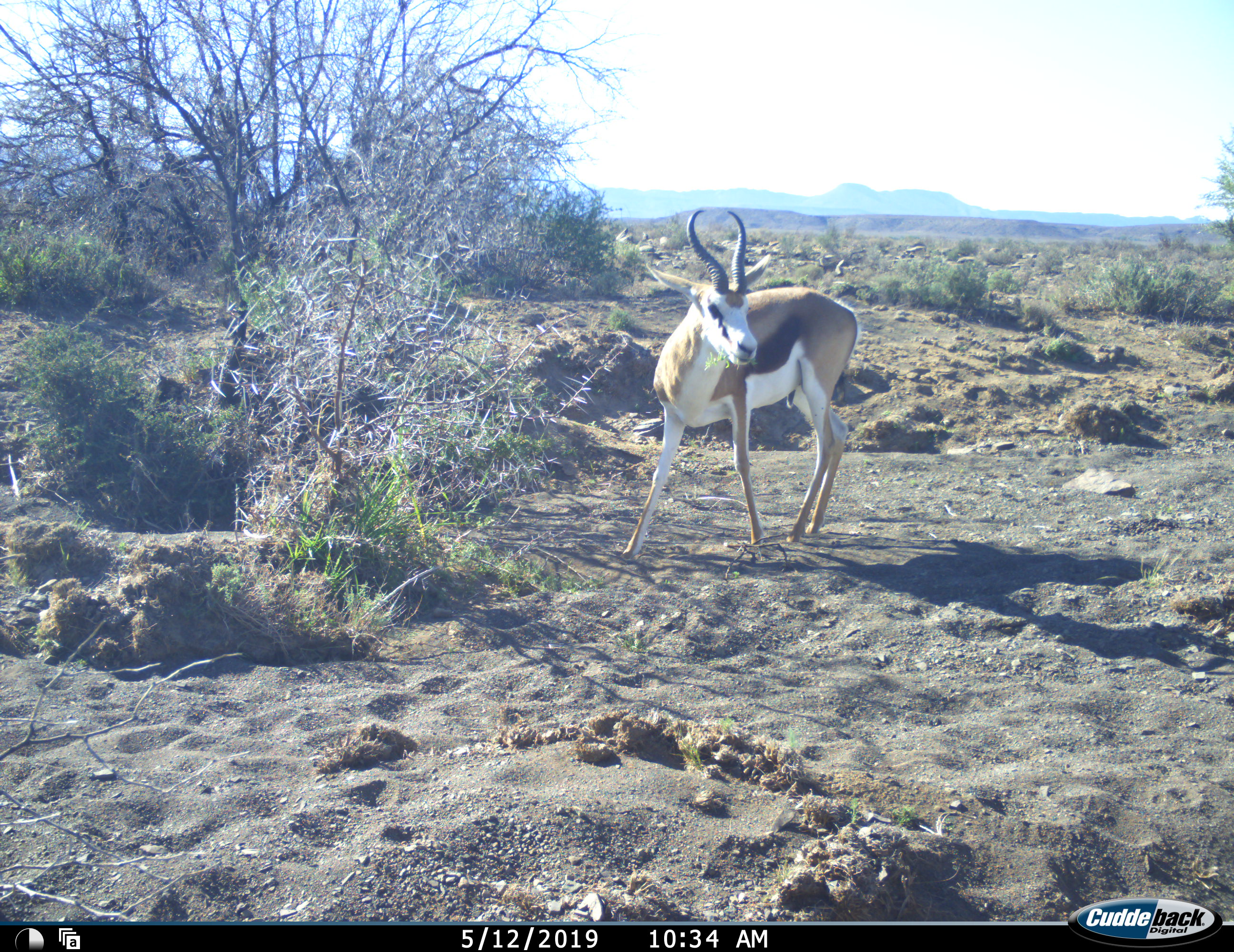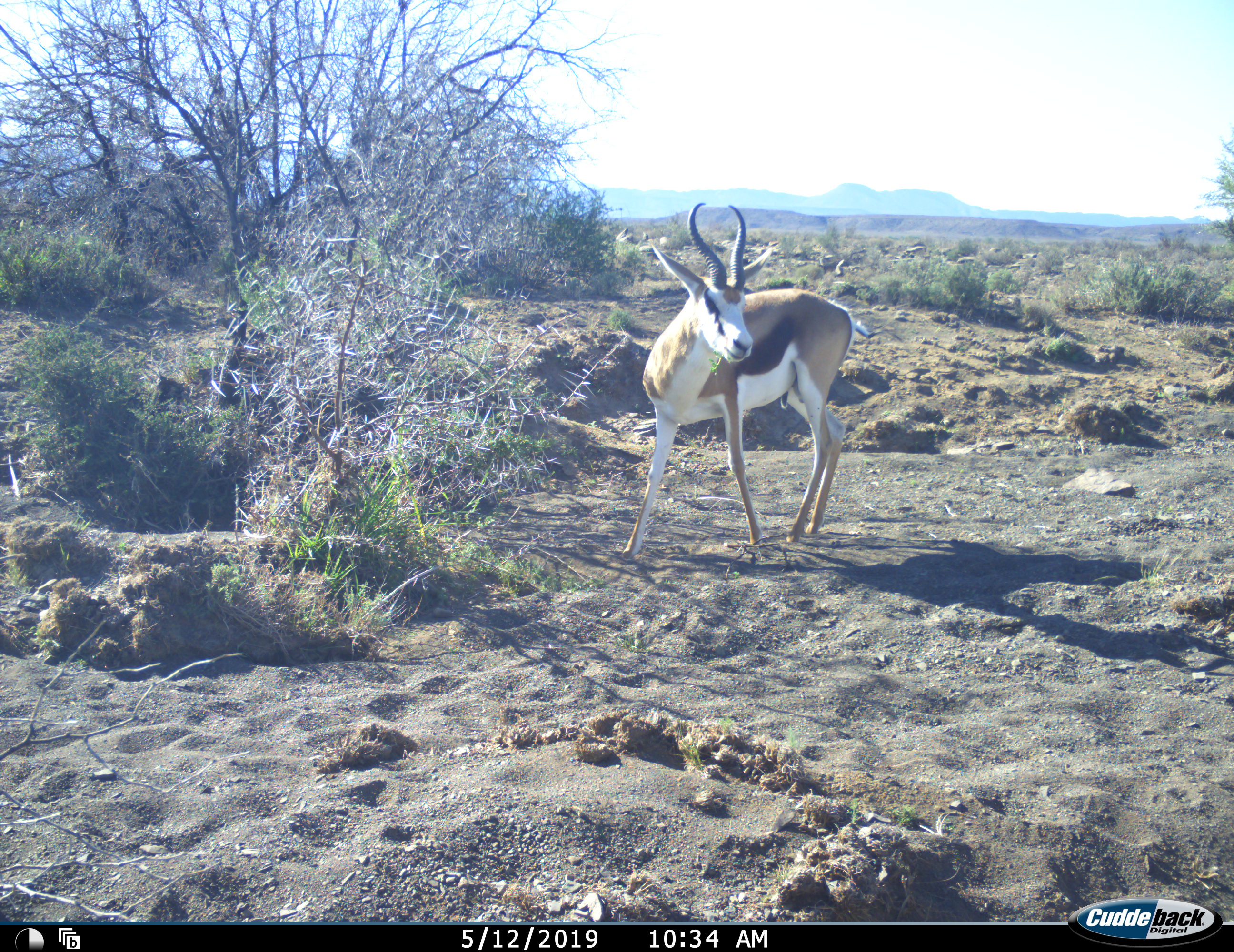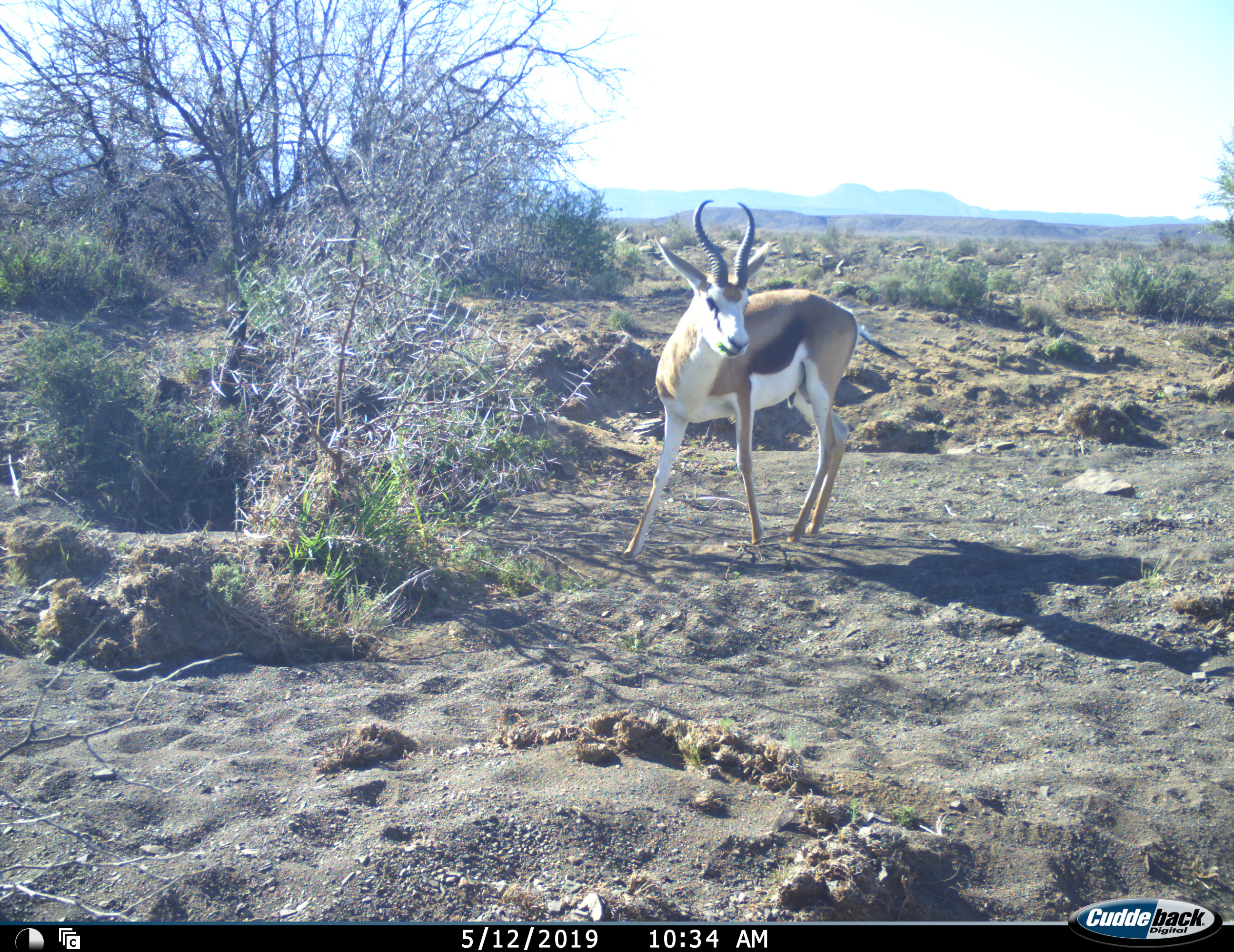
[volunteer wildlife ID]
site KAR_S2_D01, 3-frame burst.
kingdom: Animalia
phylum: Chordata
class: Mammalia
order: Artiodactyla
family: Bovidae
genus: Antidorcas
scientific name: Antidorcas marsupialis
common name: springbok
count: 1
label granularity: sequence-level